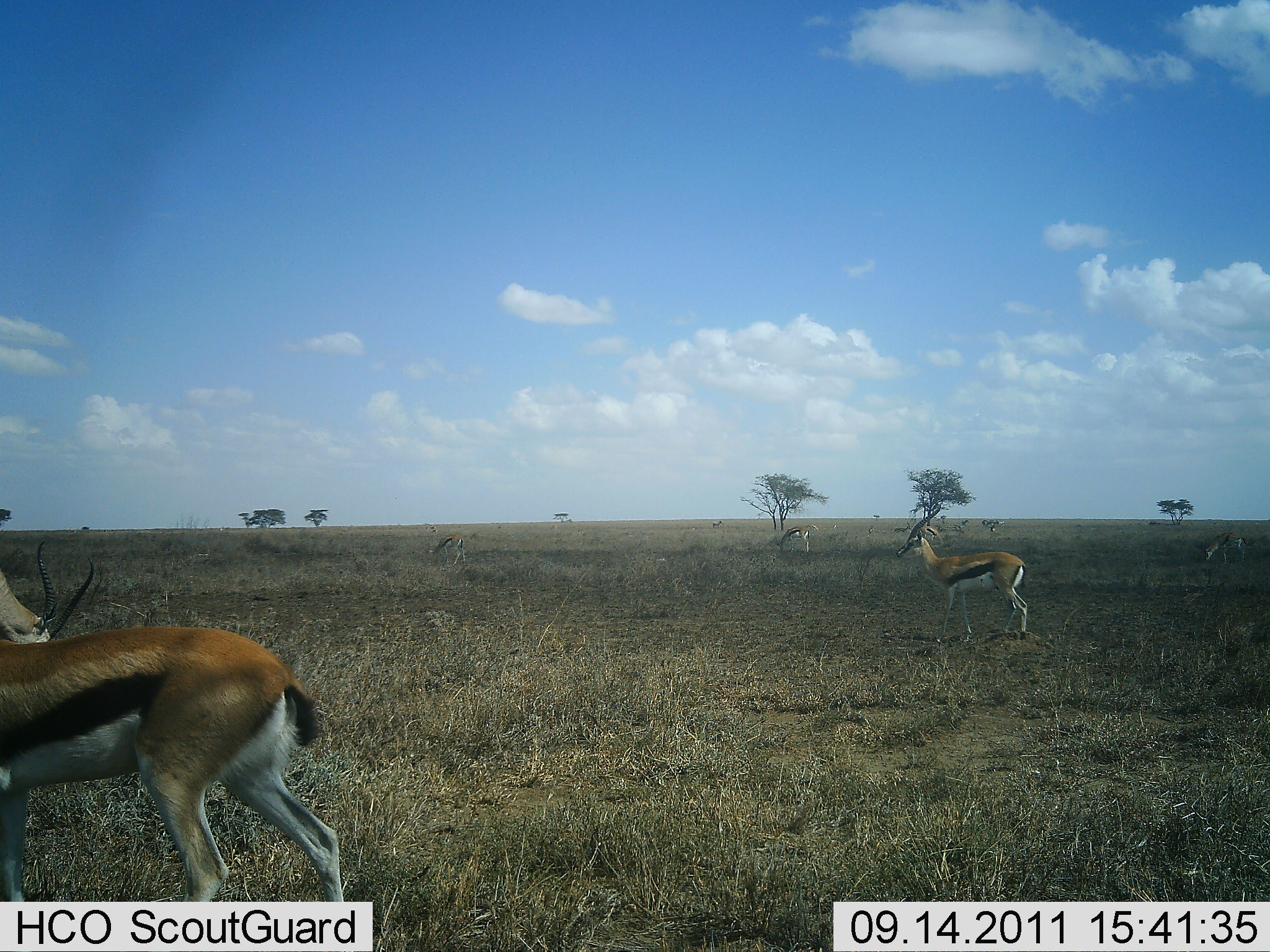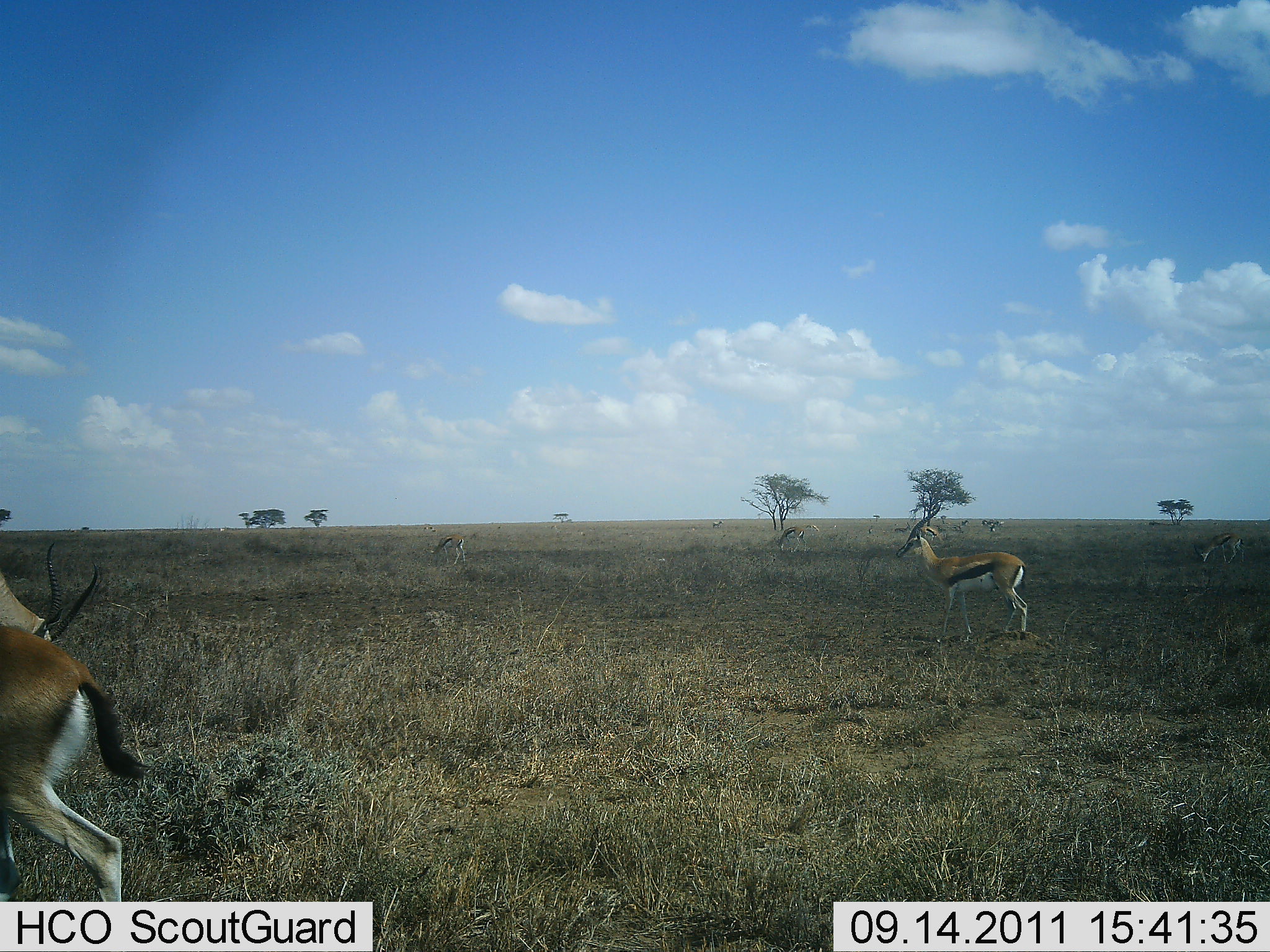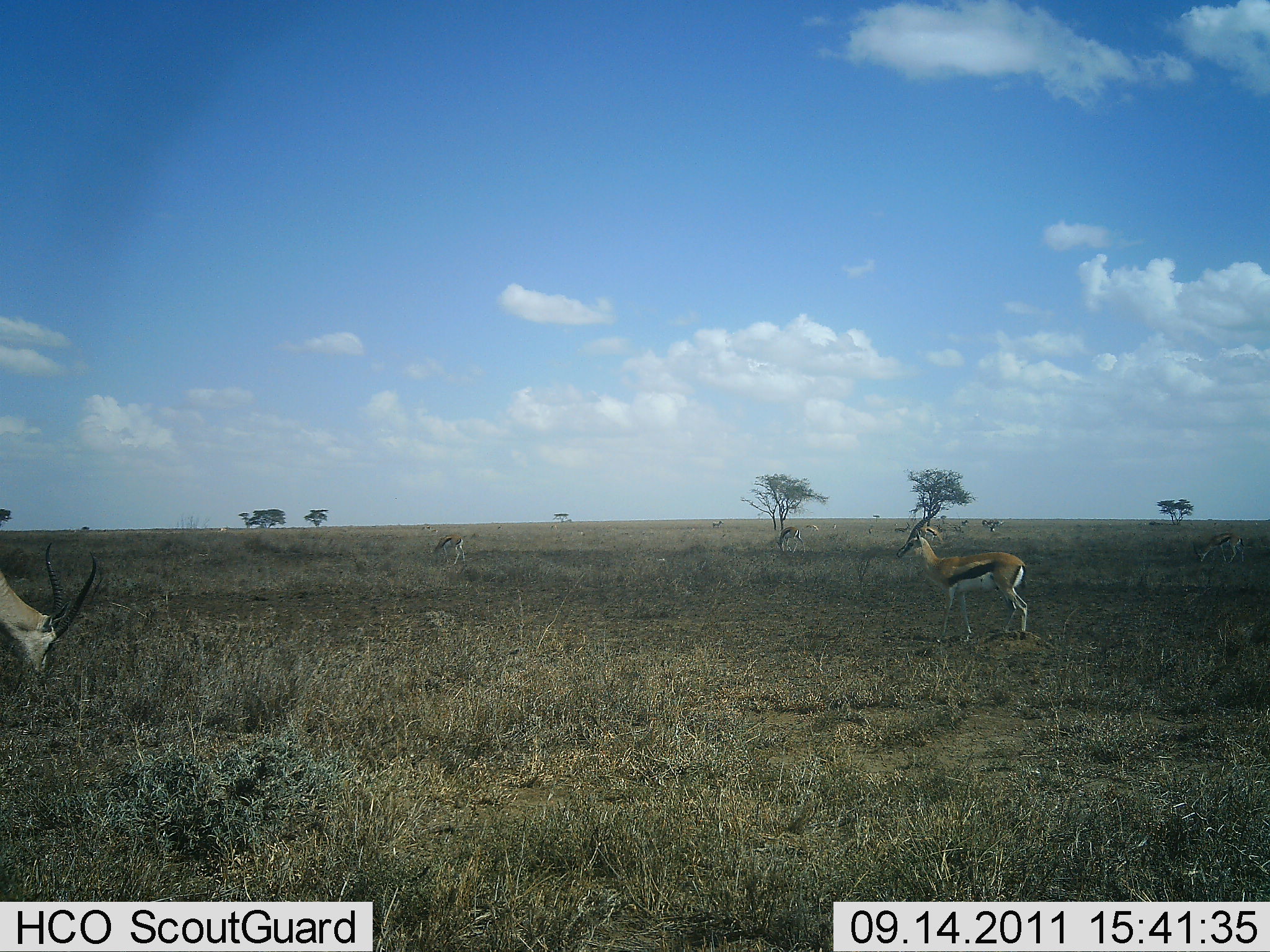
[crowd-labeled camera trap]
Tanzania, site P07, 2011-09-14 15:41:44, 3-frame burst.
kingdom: Animalia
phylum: Chordata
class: Mammalia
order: Artiodactyla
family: Bovidae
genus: Eudorcas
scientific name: Eudorcas thomsonii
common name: thomson's gazelle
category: gazellethomsons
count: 6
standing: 82%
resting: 0%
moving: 64%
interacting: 0%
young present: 0%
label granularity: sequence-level